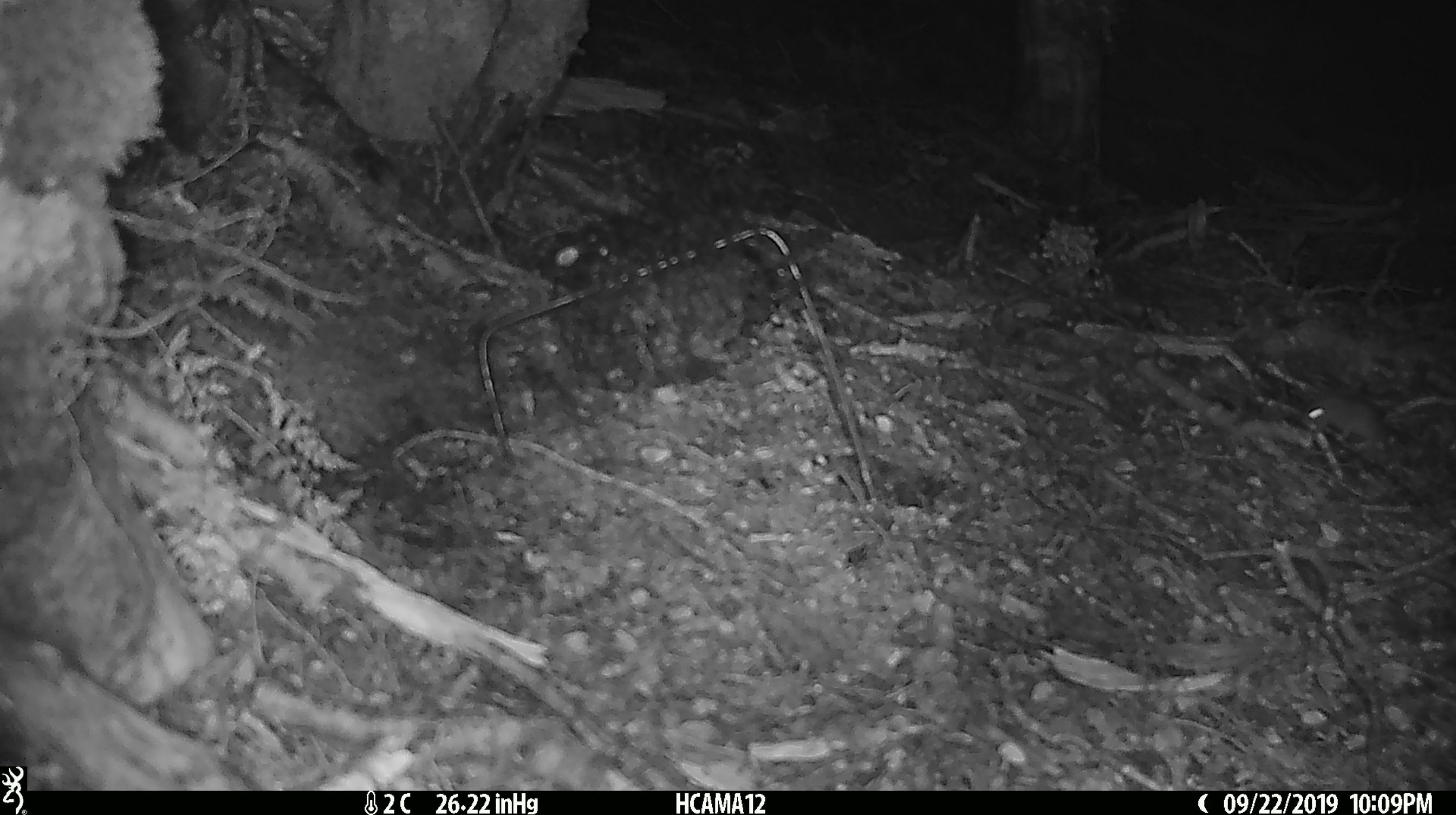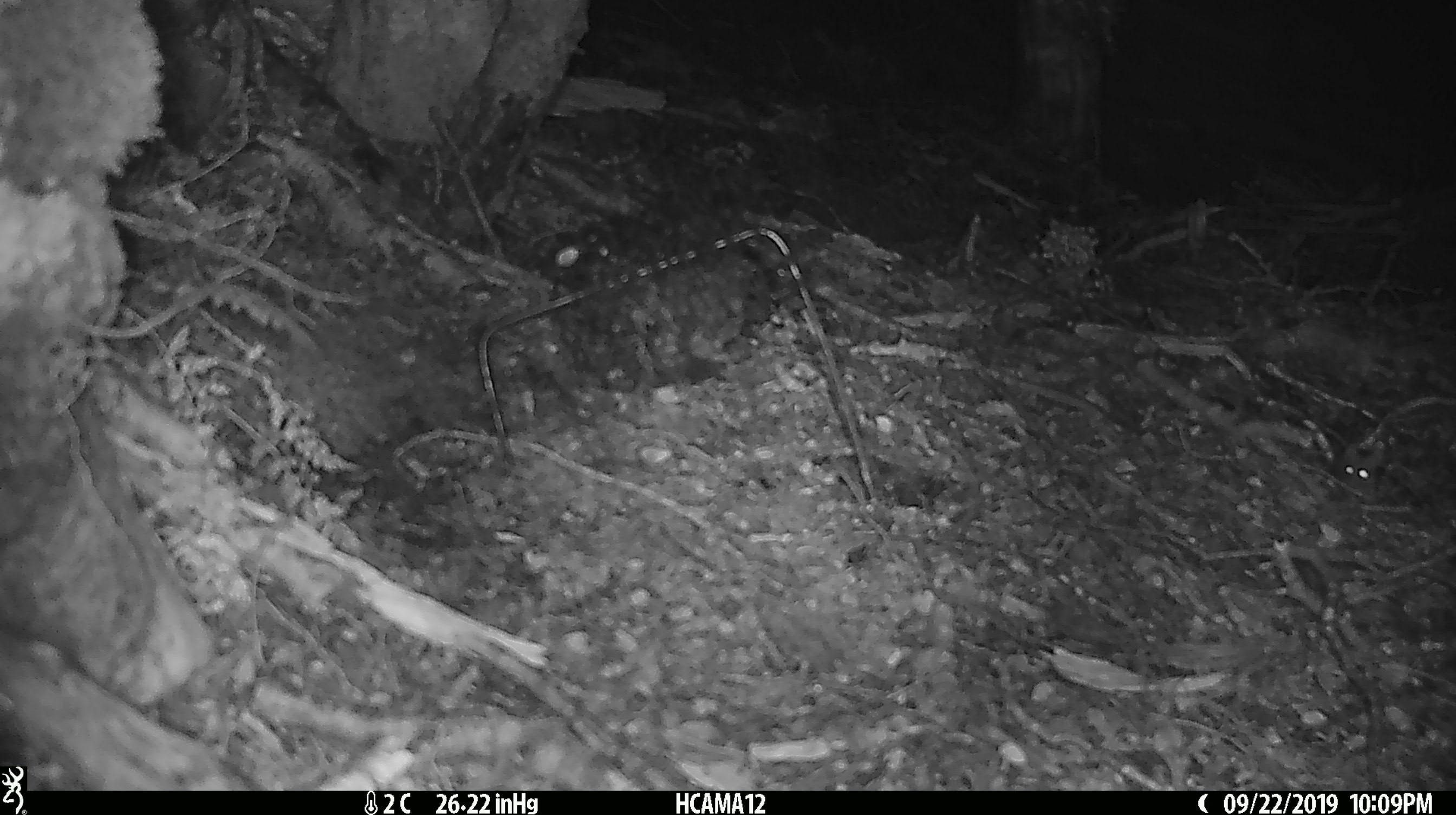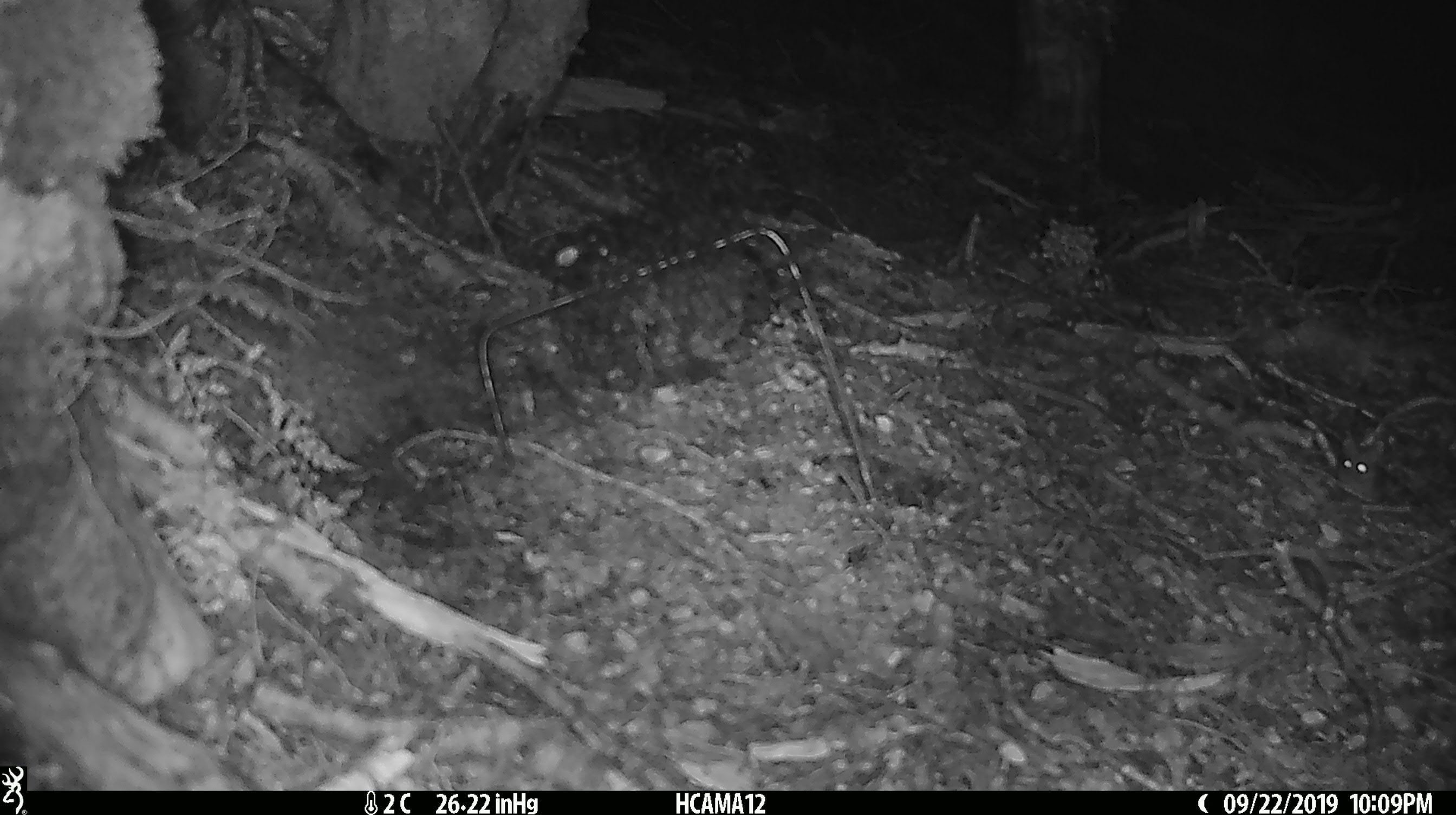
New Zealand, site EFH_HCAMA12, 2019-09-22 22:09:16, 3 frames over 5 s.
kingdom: Animalia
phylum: Chordata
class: Mammalia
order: Rodentia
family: Muridae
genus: Mus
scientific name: Mus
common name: mouse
Mouse (Mus).